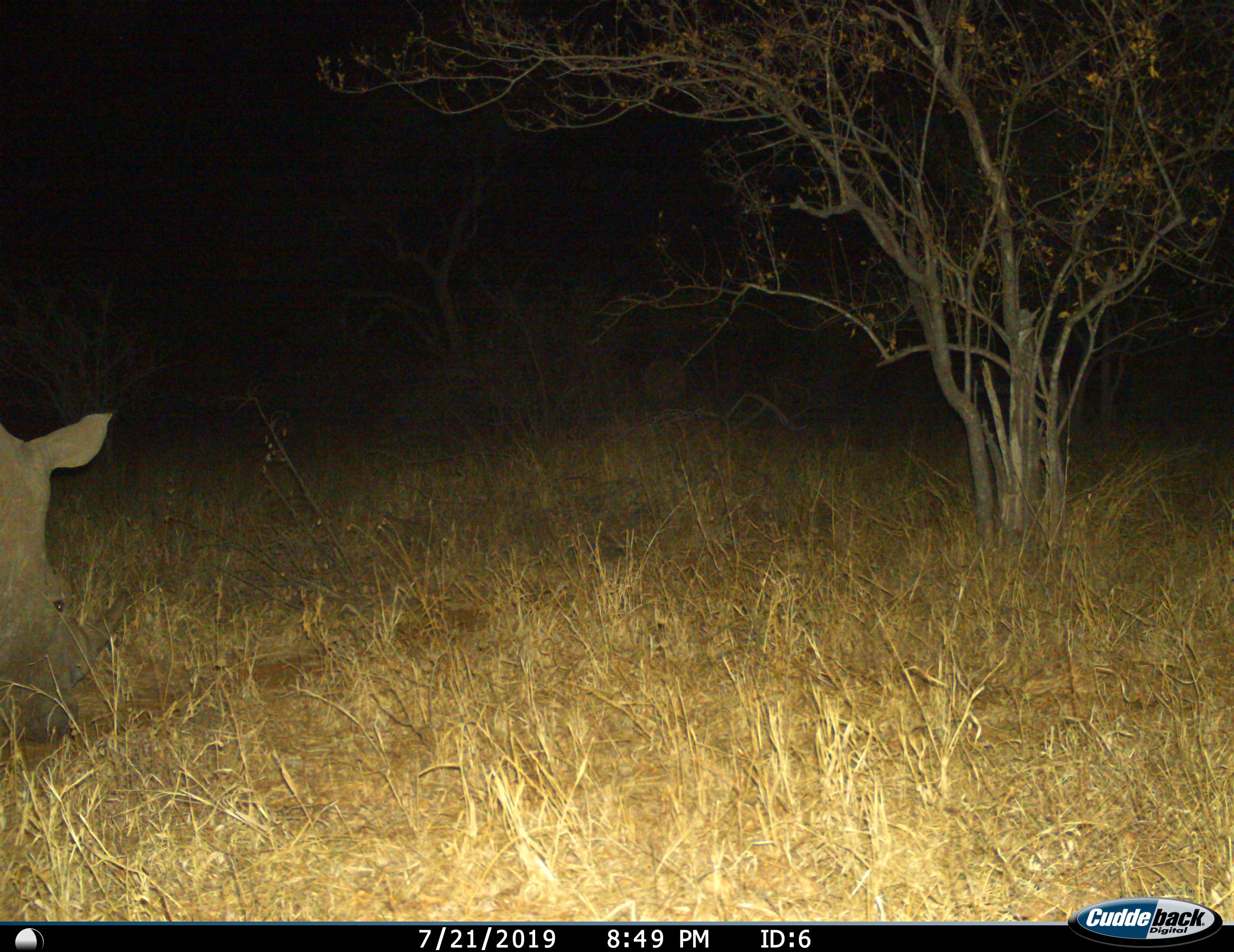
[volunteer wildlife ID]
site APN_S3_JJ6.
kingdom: Animalia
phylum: Chordata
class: Mammalia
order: Perissodactyla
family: Rhinocerotidae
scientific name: Rhinocerotidae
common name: unknown rhinoceros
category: rhinocerosunknown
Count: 1.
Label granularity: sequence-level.